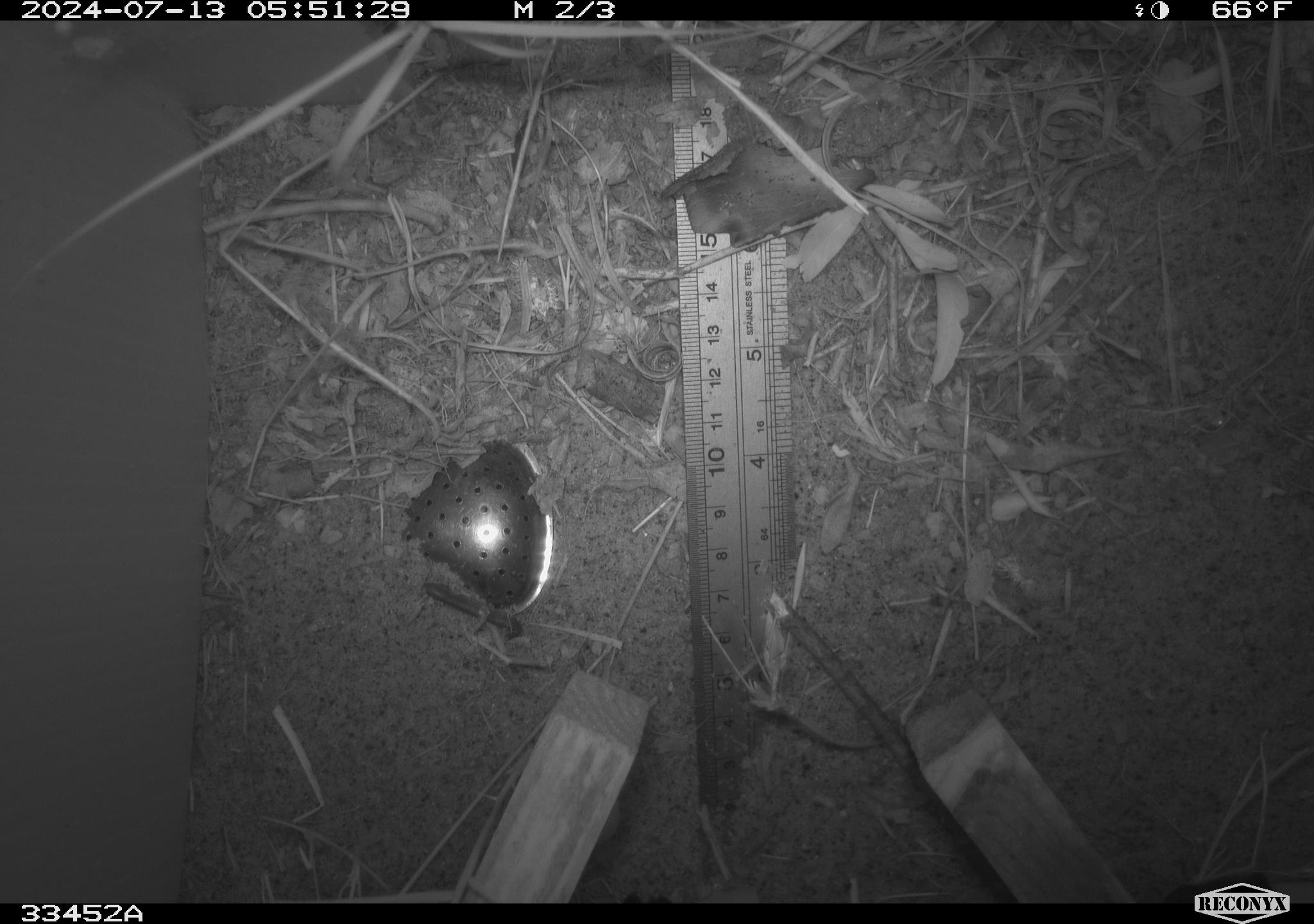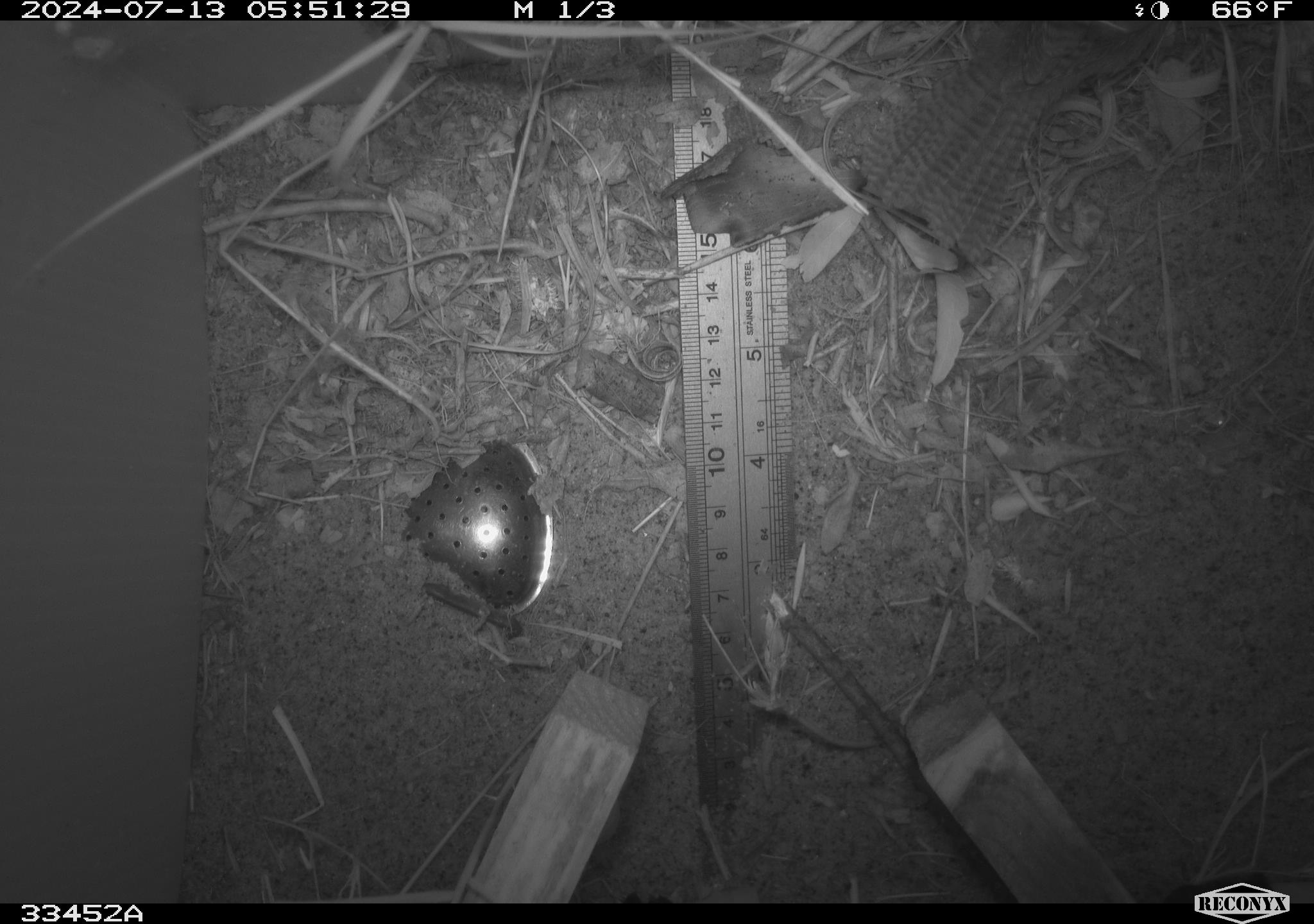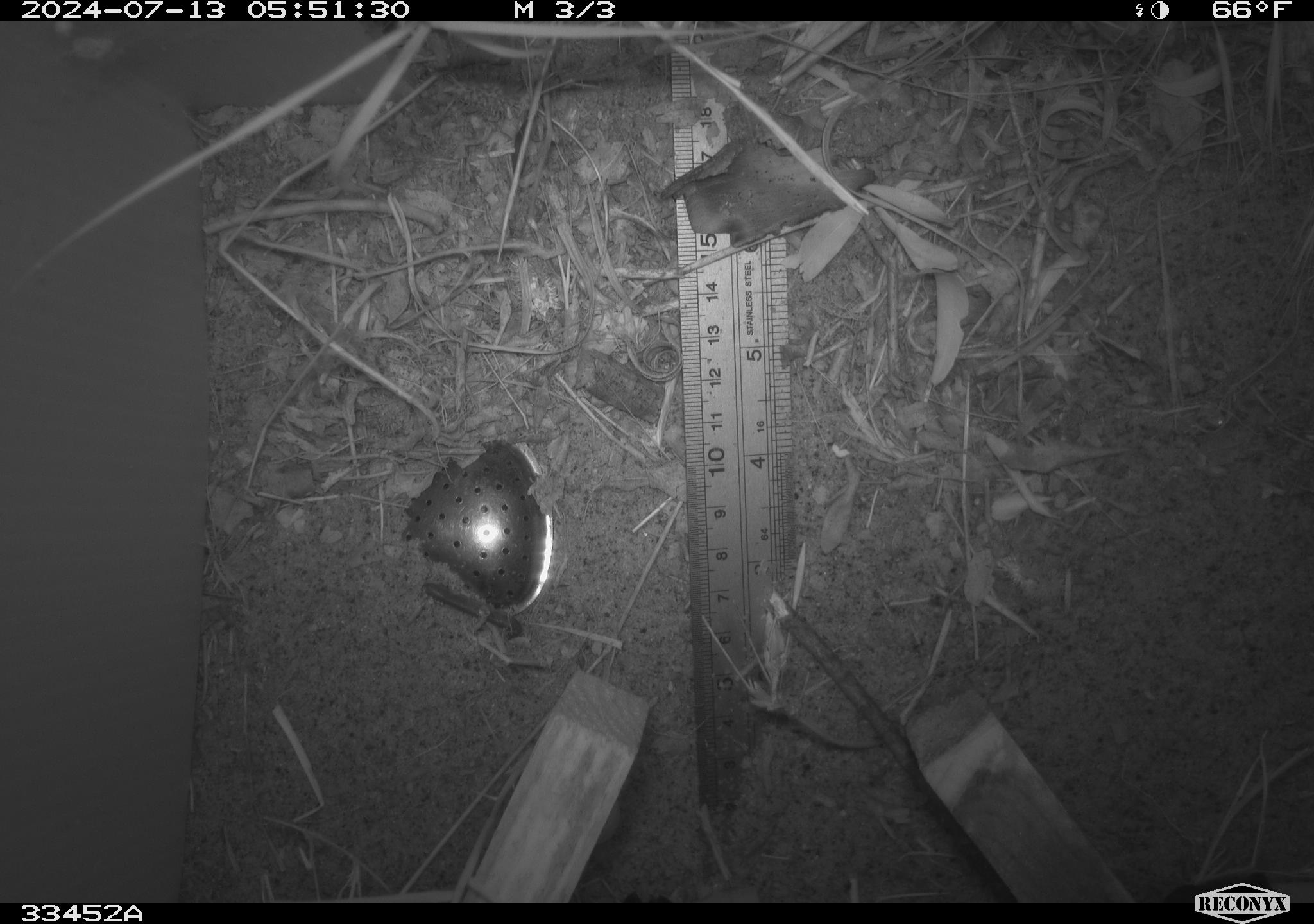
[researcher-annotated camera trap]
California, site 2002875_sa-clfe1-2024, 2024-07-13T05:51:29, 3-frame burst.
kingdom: Animalia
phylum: Chordata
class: Aves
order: Passeriformes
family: Troglodytidae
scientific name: Troglodytidae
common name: wren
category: troglodytidae family